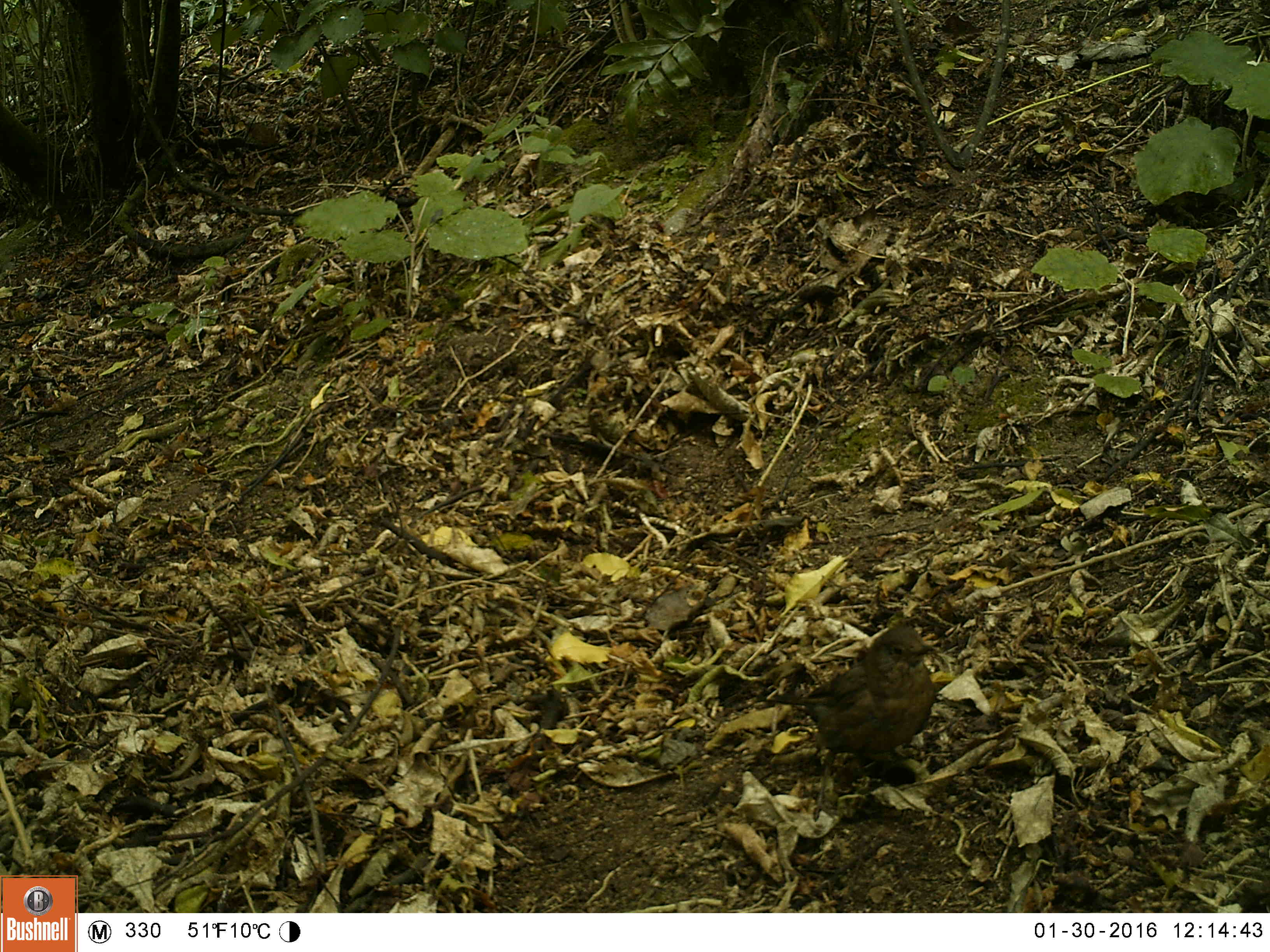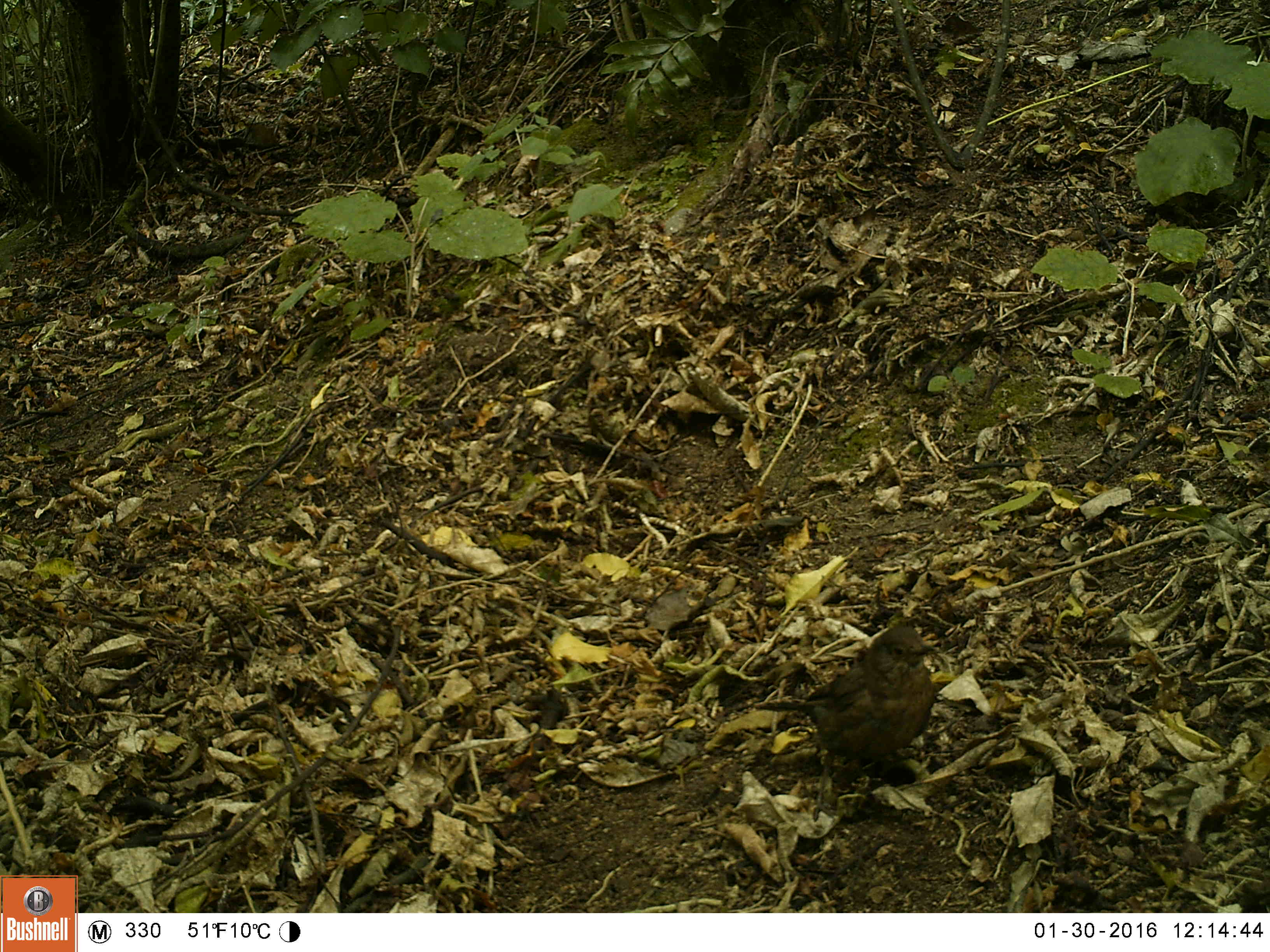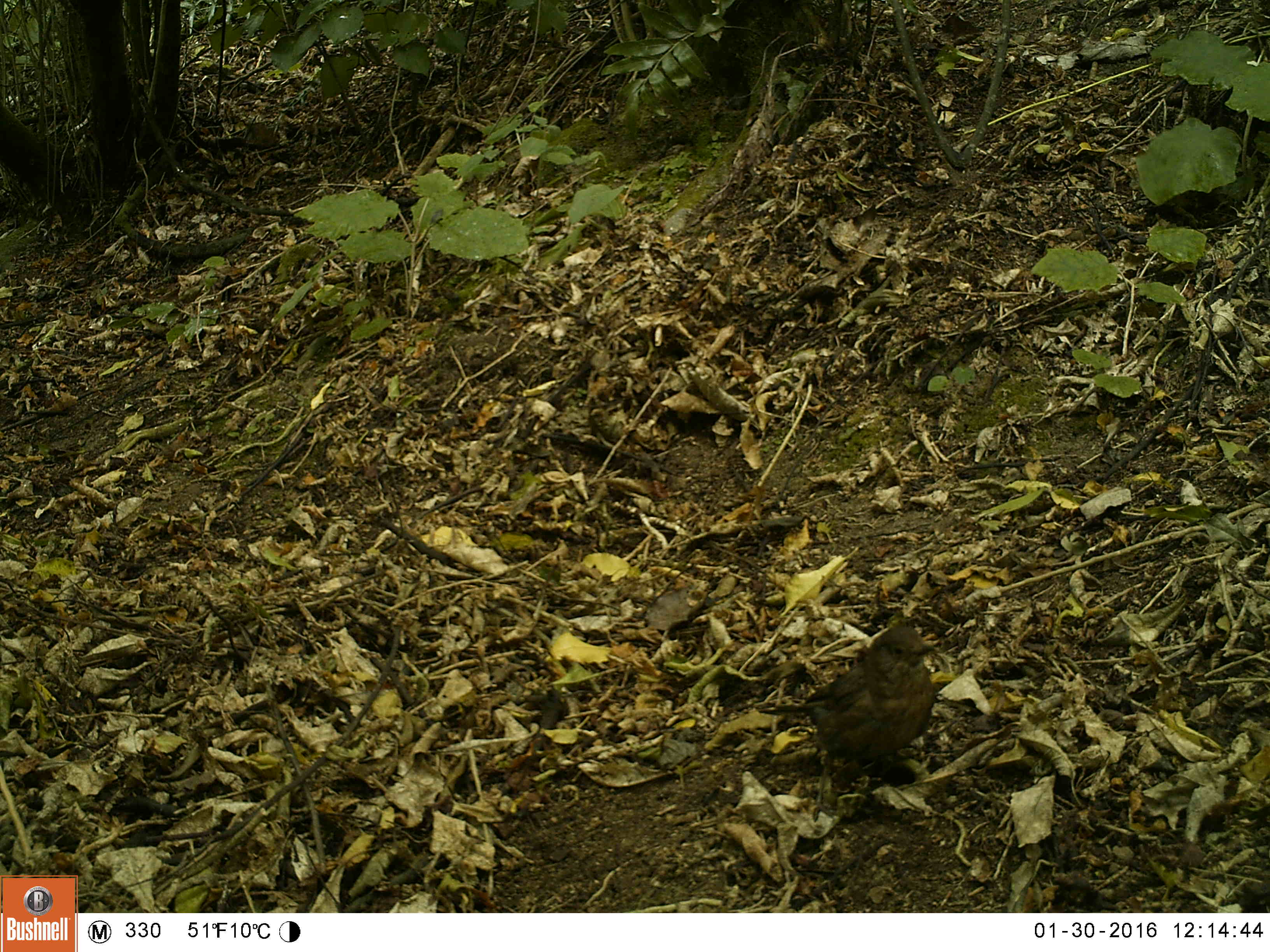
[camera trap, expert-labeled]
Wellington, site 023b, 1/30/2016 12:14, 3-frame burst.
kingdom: Animalia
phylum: Chordata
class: Aves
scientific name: Aves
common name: bird